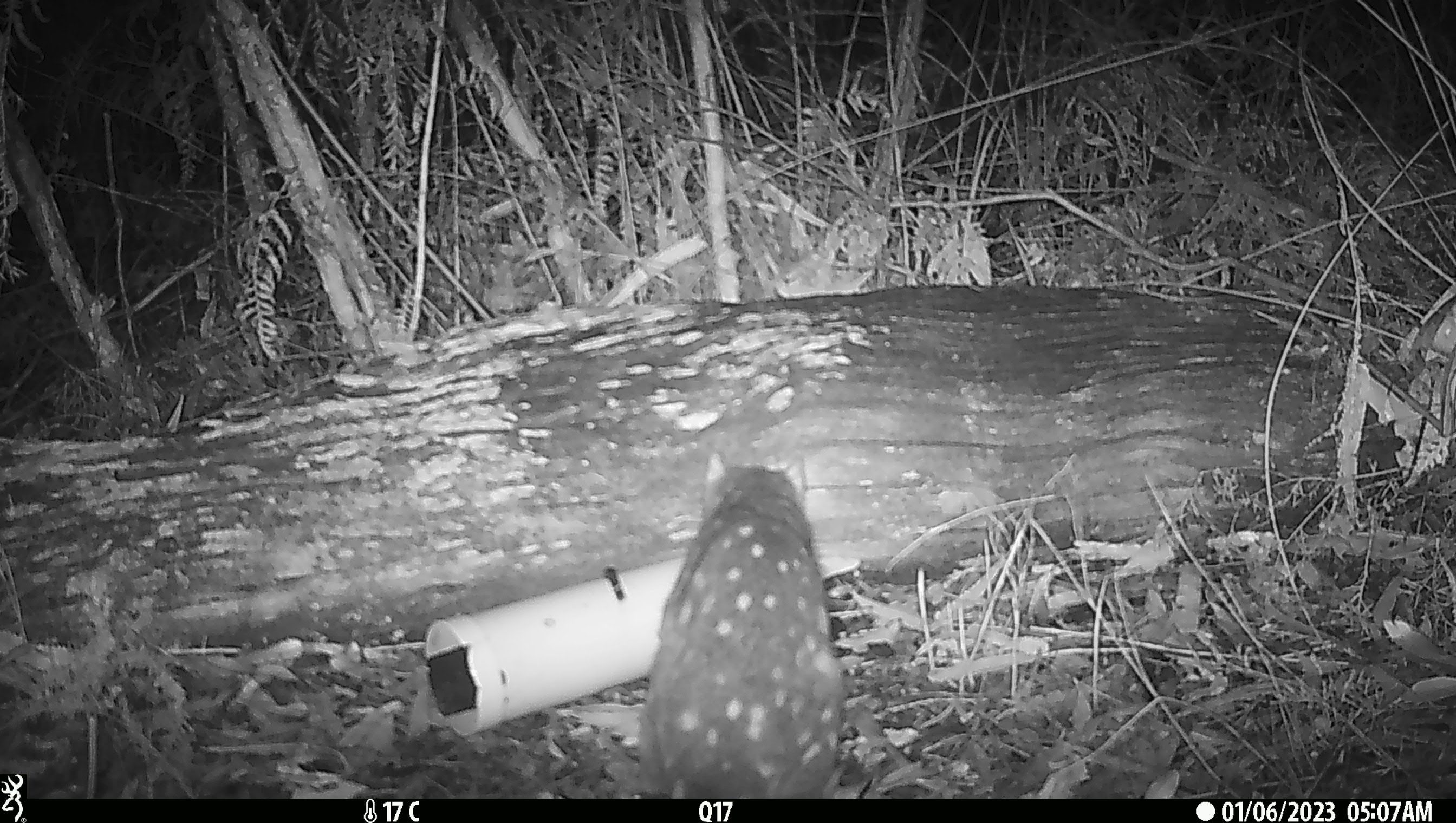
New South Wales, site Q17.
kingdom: Animalia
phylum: Chordata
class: Mammalia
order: Dasyuromorphia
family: Dasyuridae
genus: Dasyurus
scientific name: Dasyurus maculatus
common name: spotted-tailed quoll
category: quoll